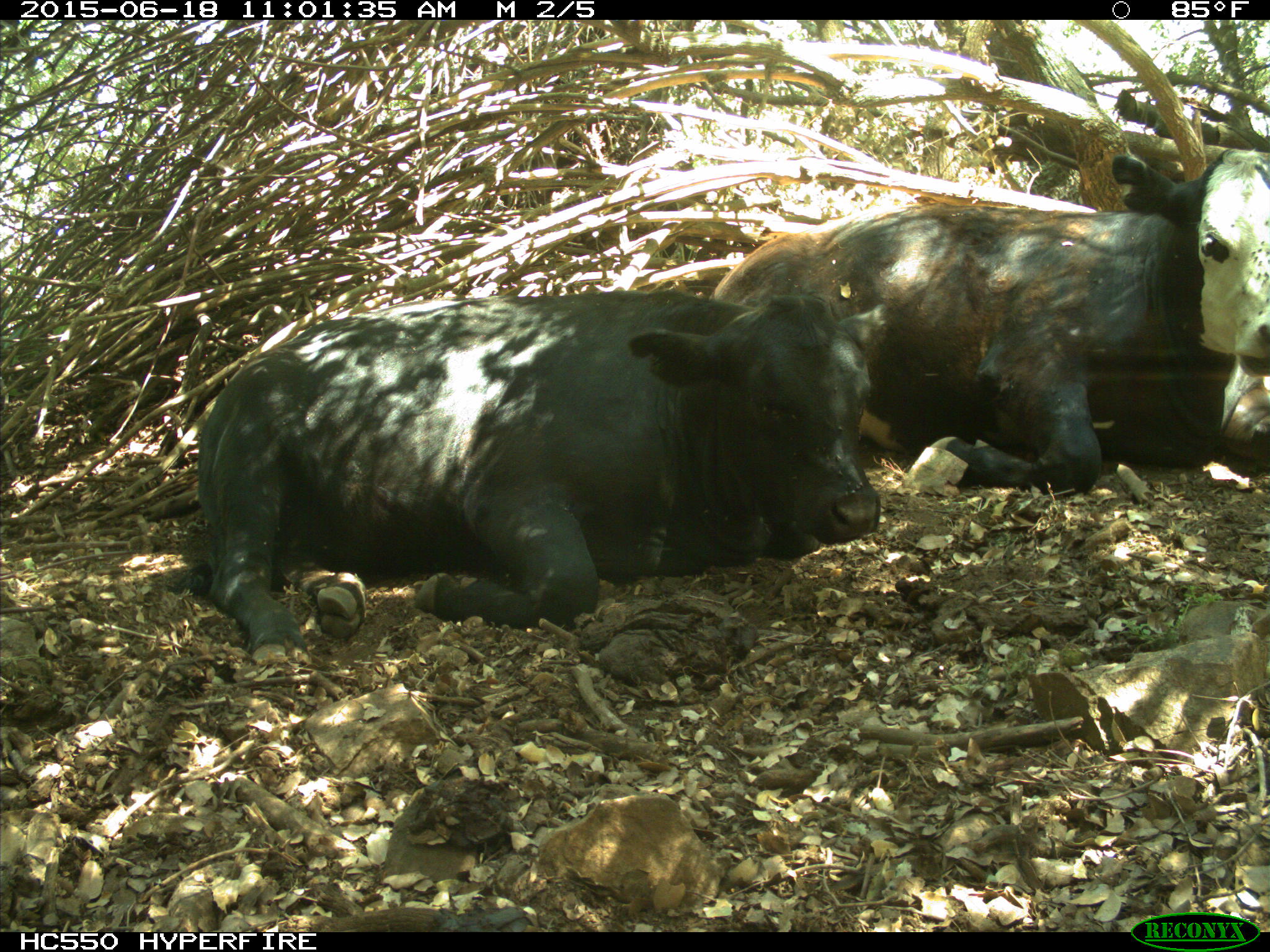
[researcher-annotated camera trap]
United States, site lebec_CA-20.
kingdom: Animalia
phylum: Chordata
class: Mammalia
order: Artiodactyla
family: Bovidae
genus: Bos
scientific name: Bos taurus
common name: domestic cow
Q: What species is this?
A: Bos taurus (domestic cow).